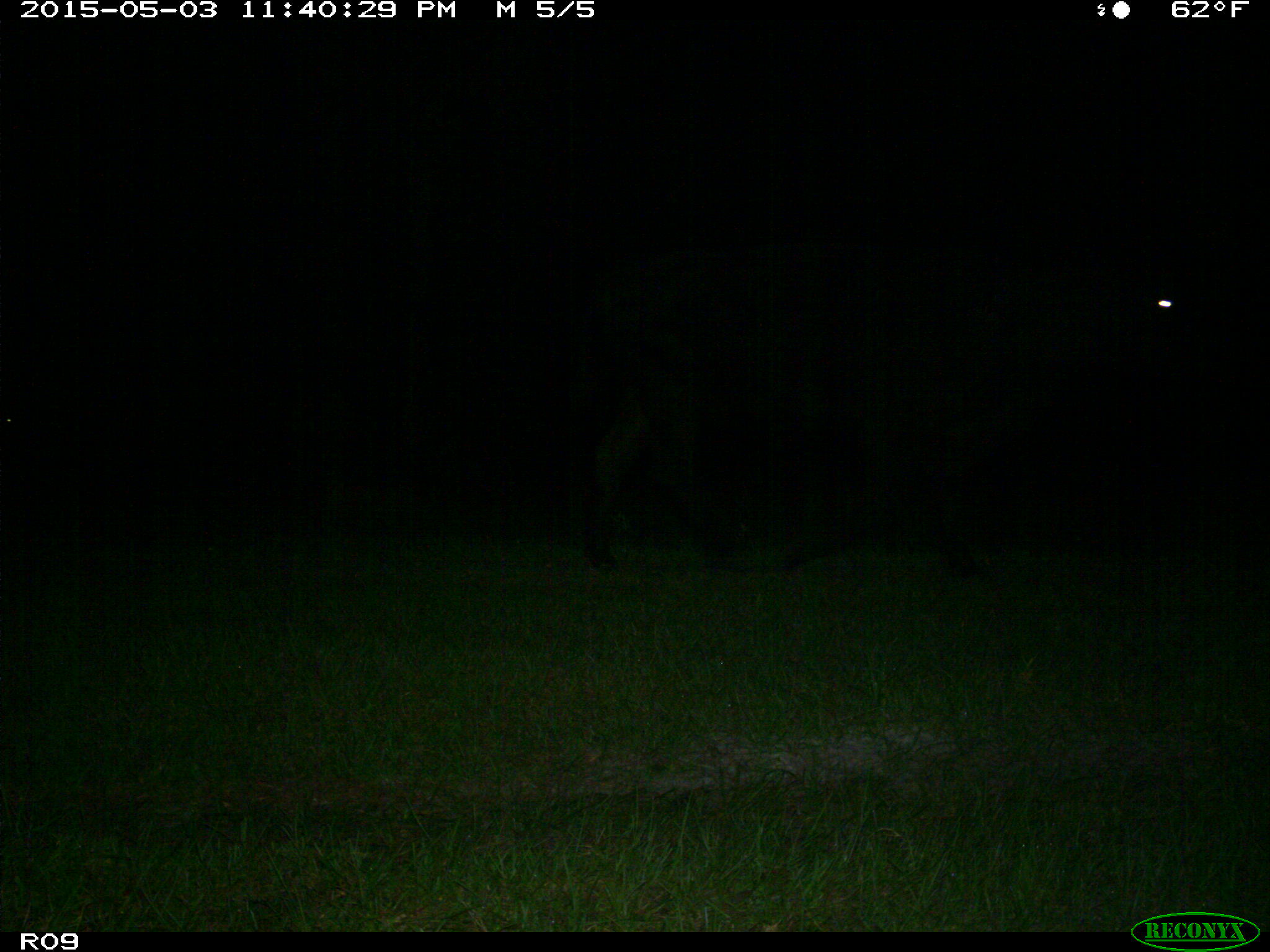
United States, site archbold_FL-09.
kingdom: Animalia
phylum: Chordata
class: Mammalia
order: Artiodactyla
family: Bovidae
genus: Bos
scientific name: Bos taurus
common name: domestic cow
Bos taurus (domestic cow).